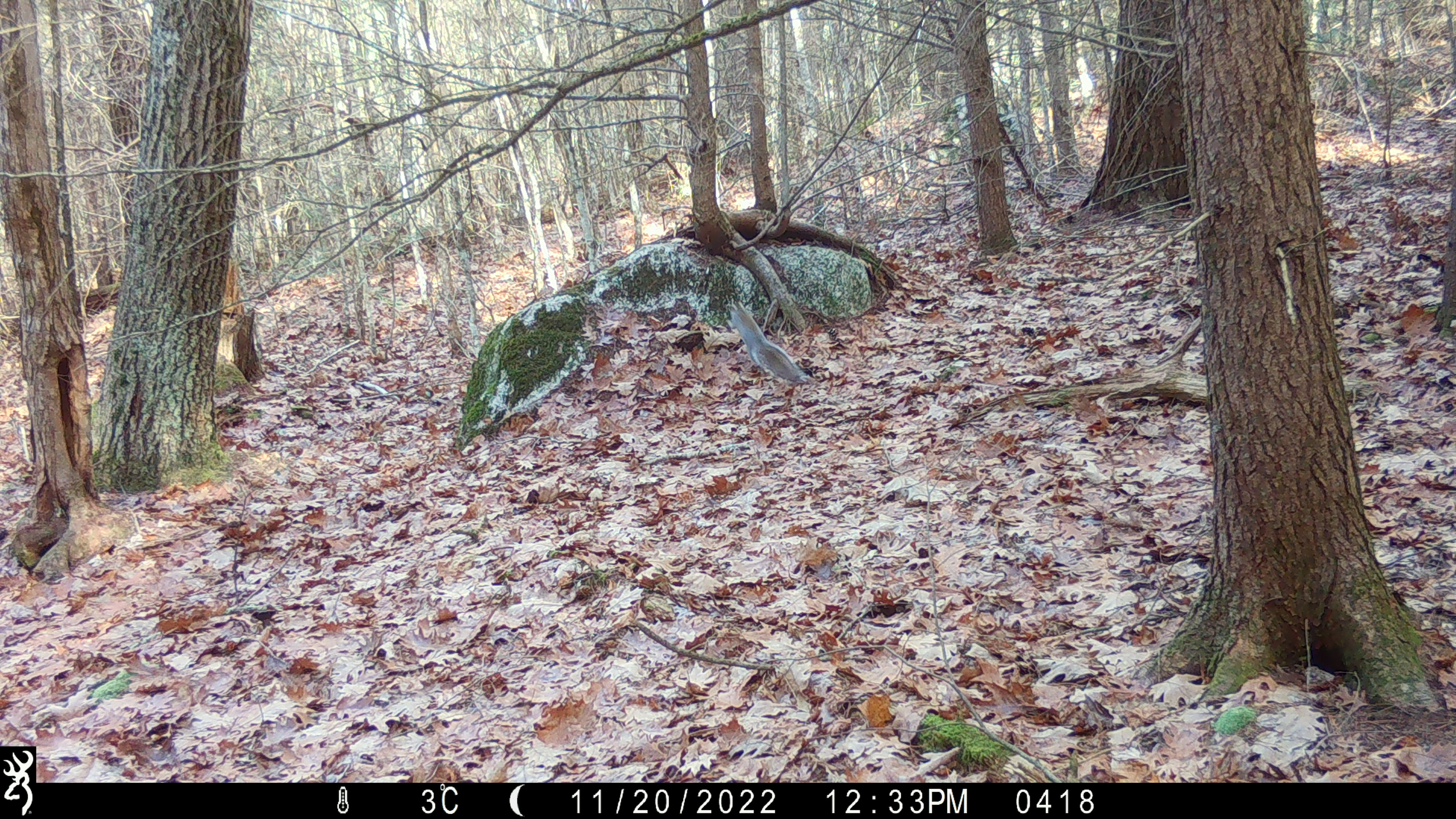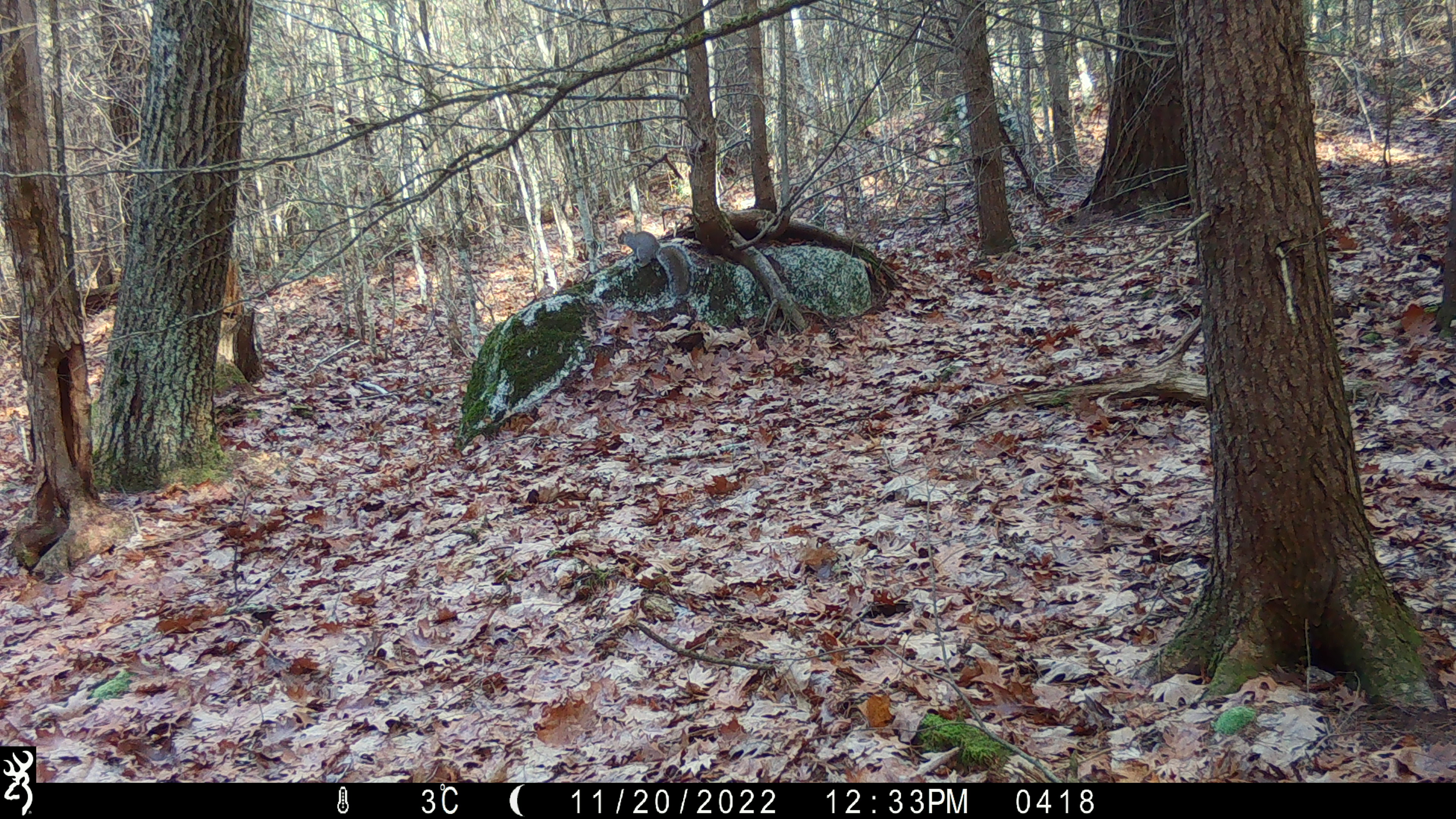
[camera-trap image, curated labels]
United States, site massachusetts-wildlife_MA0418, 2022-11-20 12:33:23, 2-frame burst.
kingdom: Animalia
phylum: Chordata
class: Mammalia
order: Rodentia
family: Sciuridae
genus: Sciurus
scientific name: Sciurus carolinensis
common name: gray squirrel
Gray squirrel (Sciurus carolinensis).